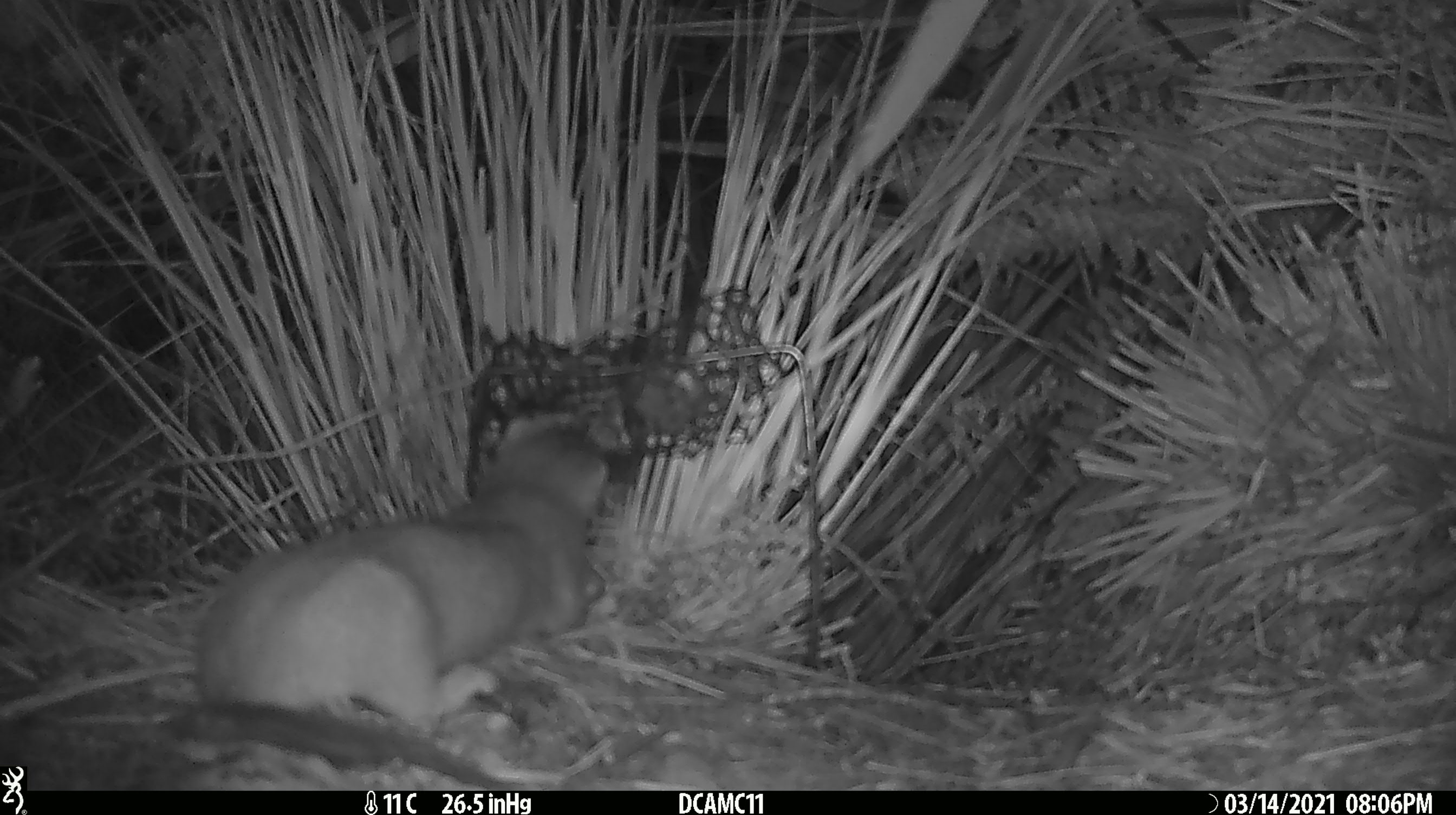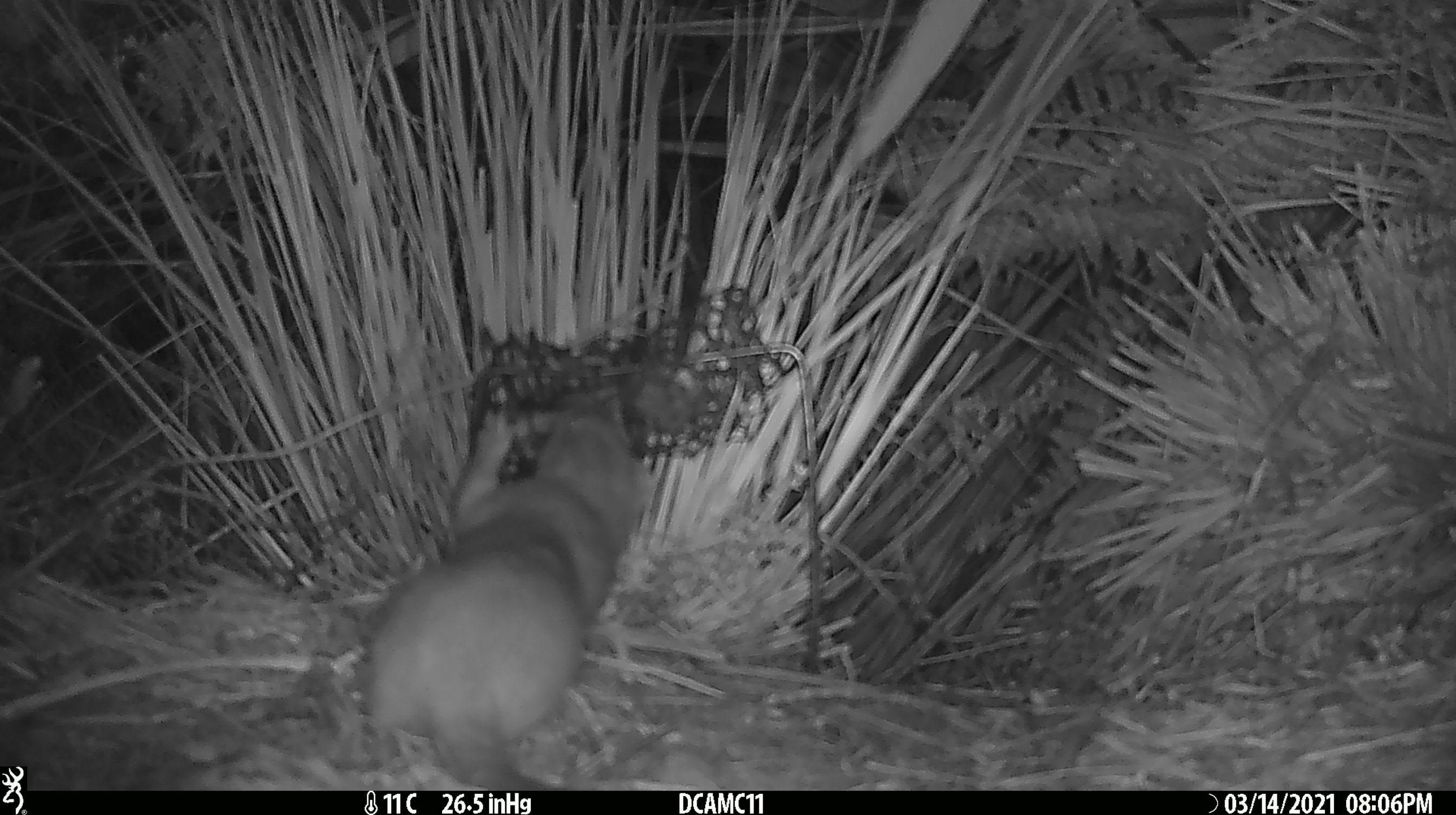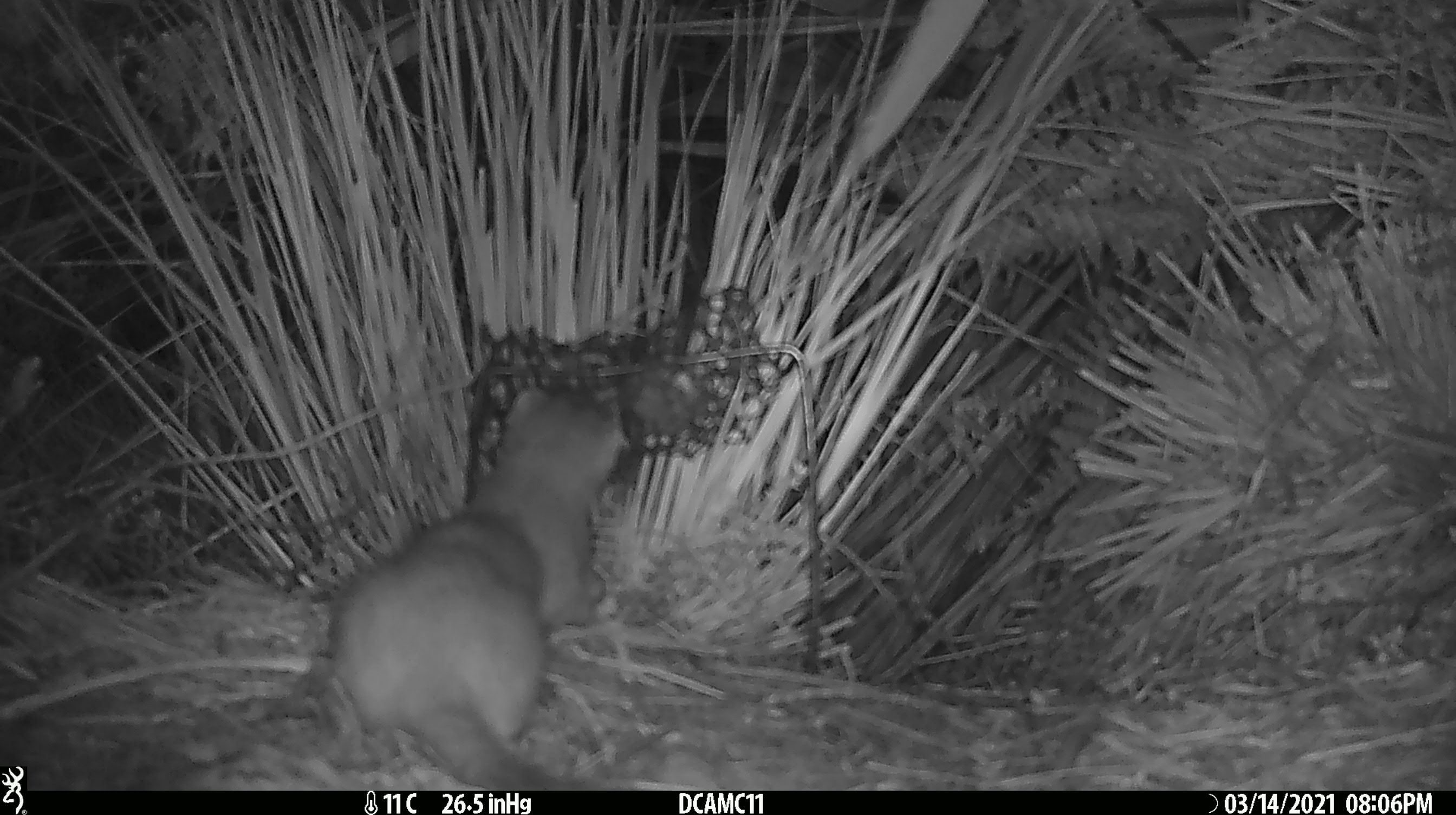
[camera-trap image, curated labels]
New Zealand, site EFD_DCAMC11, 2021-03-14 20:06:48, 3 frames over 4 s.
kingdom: Animalia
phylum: Chordata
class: Mammalia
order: Carnivora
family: Mustelidae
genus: Mustela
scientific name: Mustela erminea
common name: stoat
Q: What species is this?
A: Stoat (Mustela erminea).